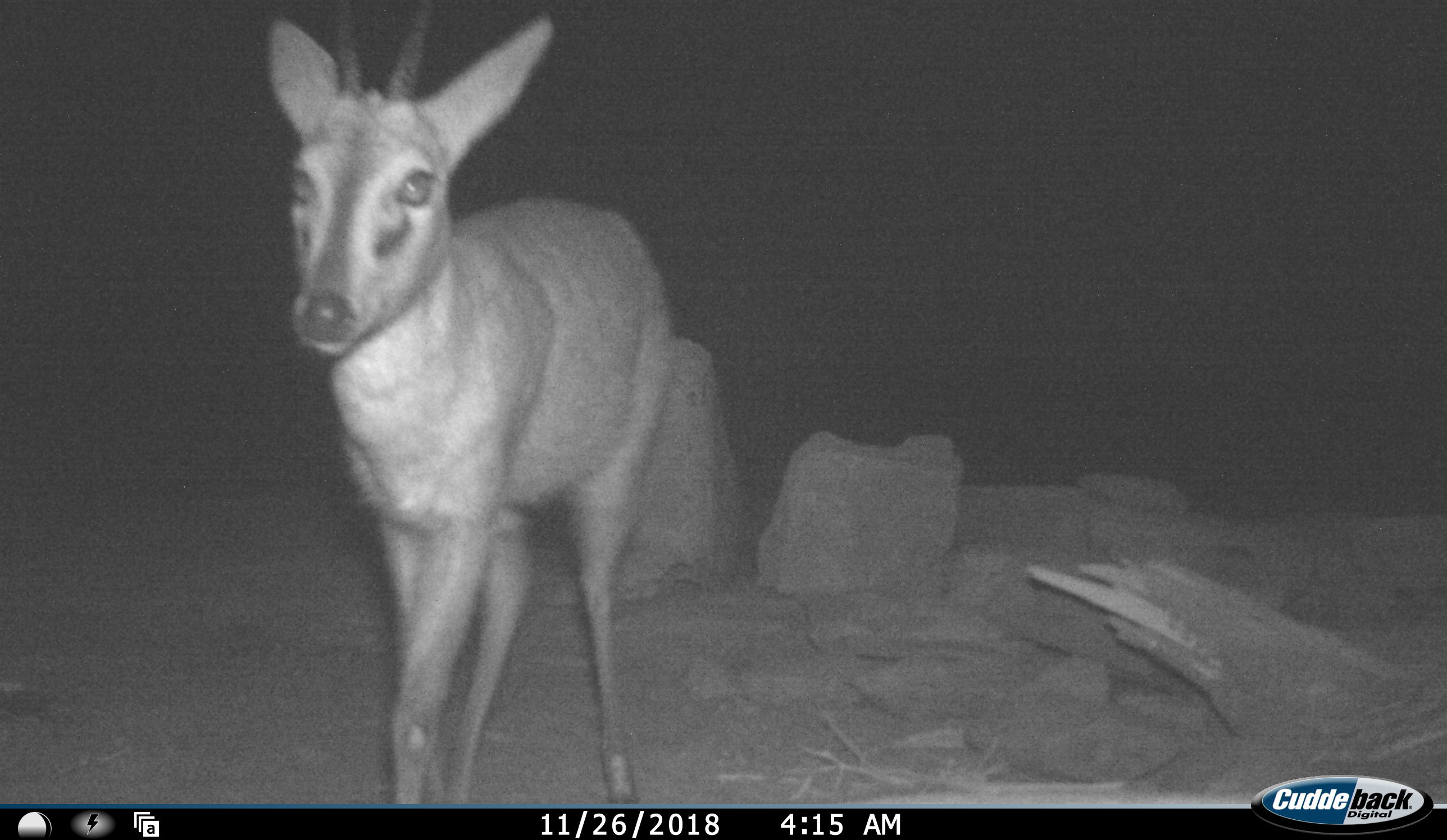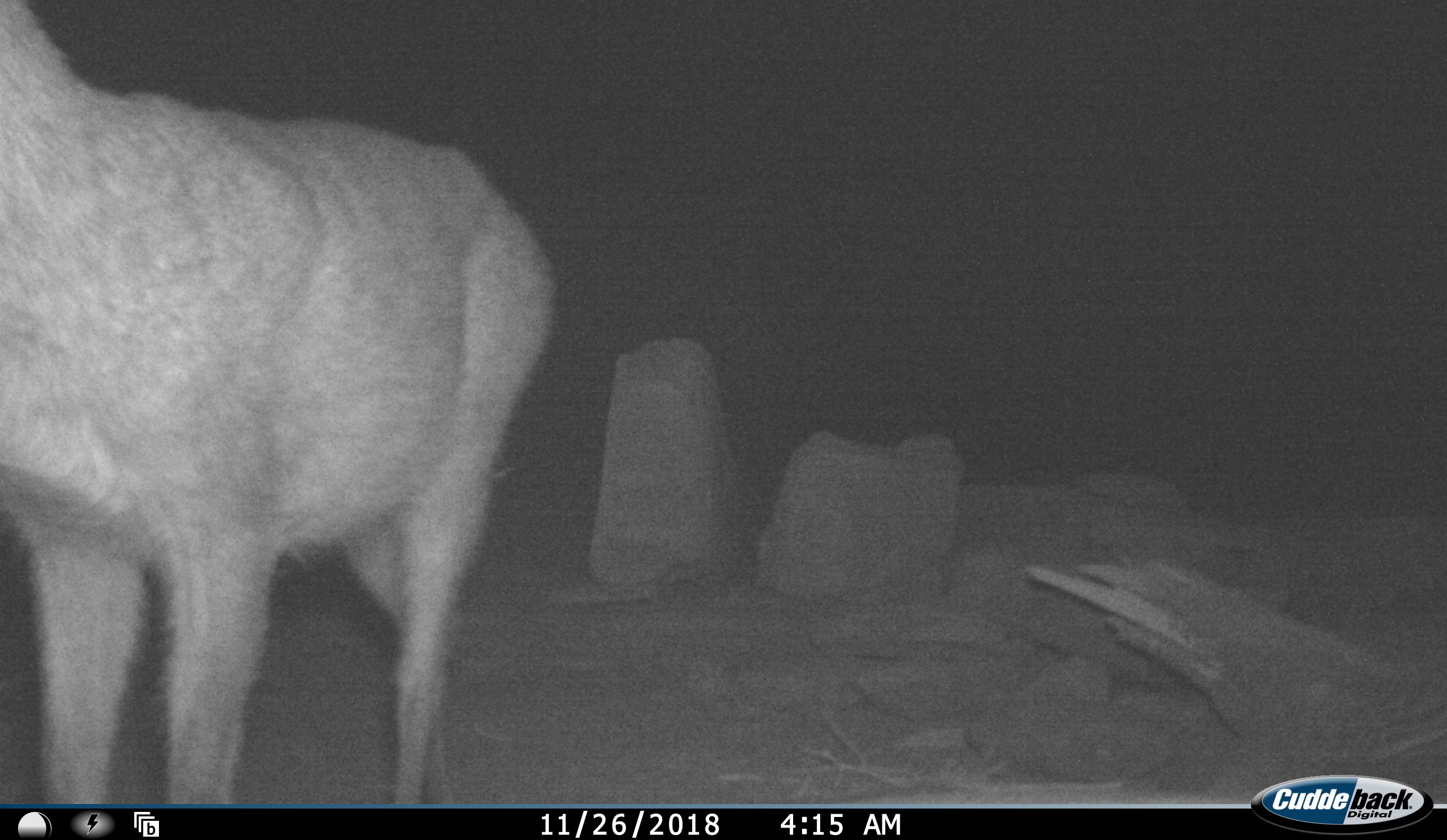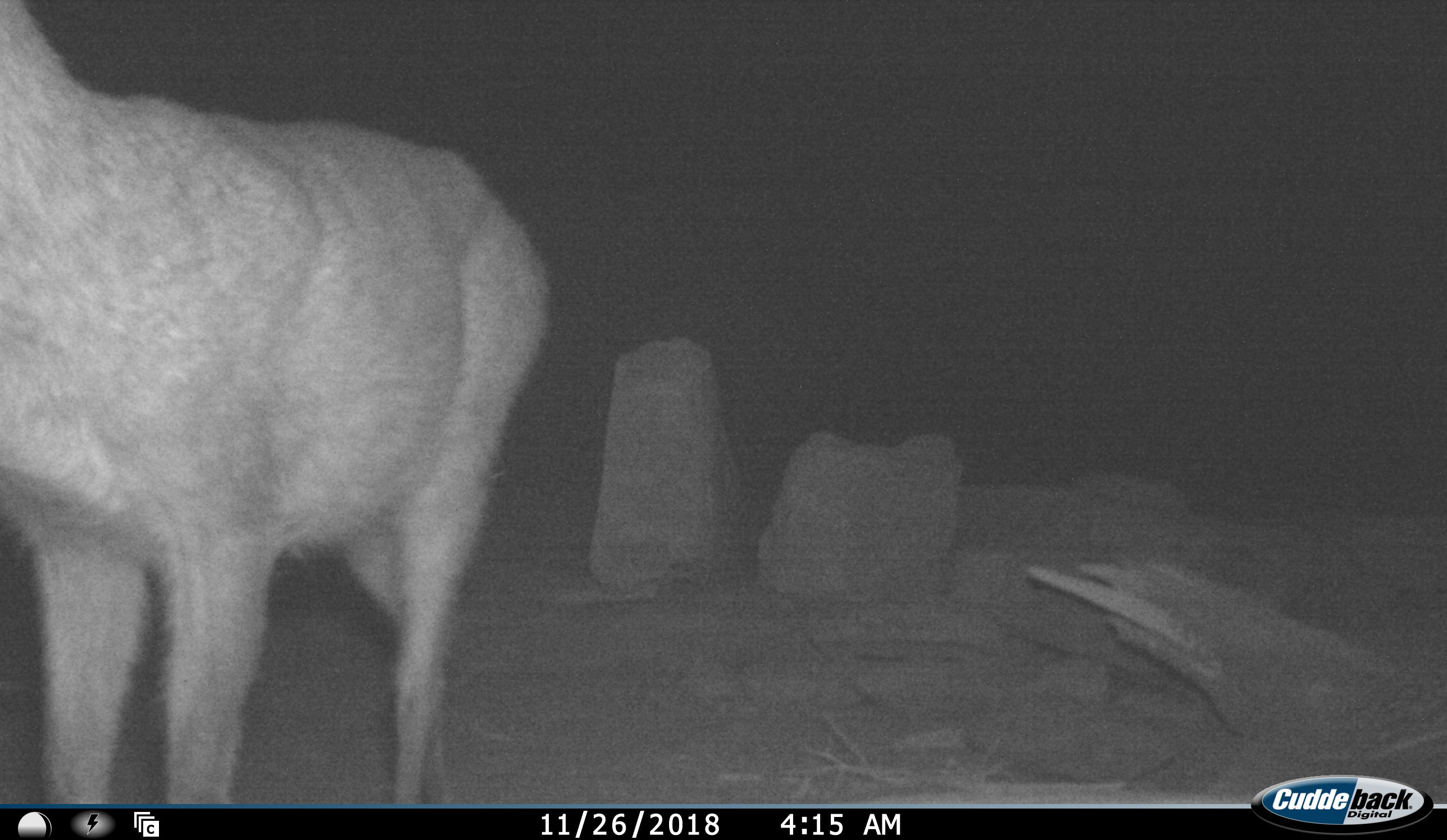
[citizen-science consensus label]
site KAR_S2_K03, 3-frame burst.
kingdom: Animalia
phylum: Chordata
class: Mammalia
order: Artiodactyla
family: Bovidae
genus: Sylvicapra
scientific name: Sylvicapra grimmia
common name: common duiker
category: duikercommongrey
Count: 1.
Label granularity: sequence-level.